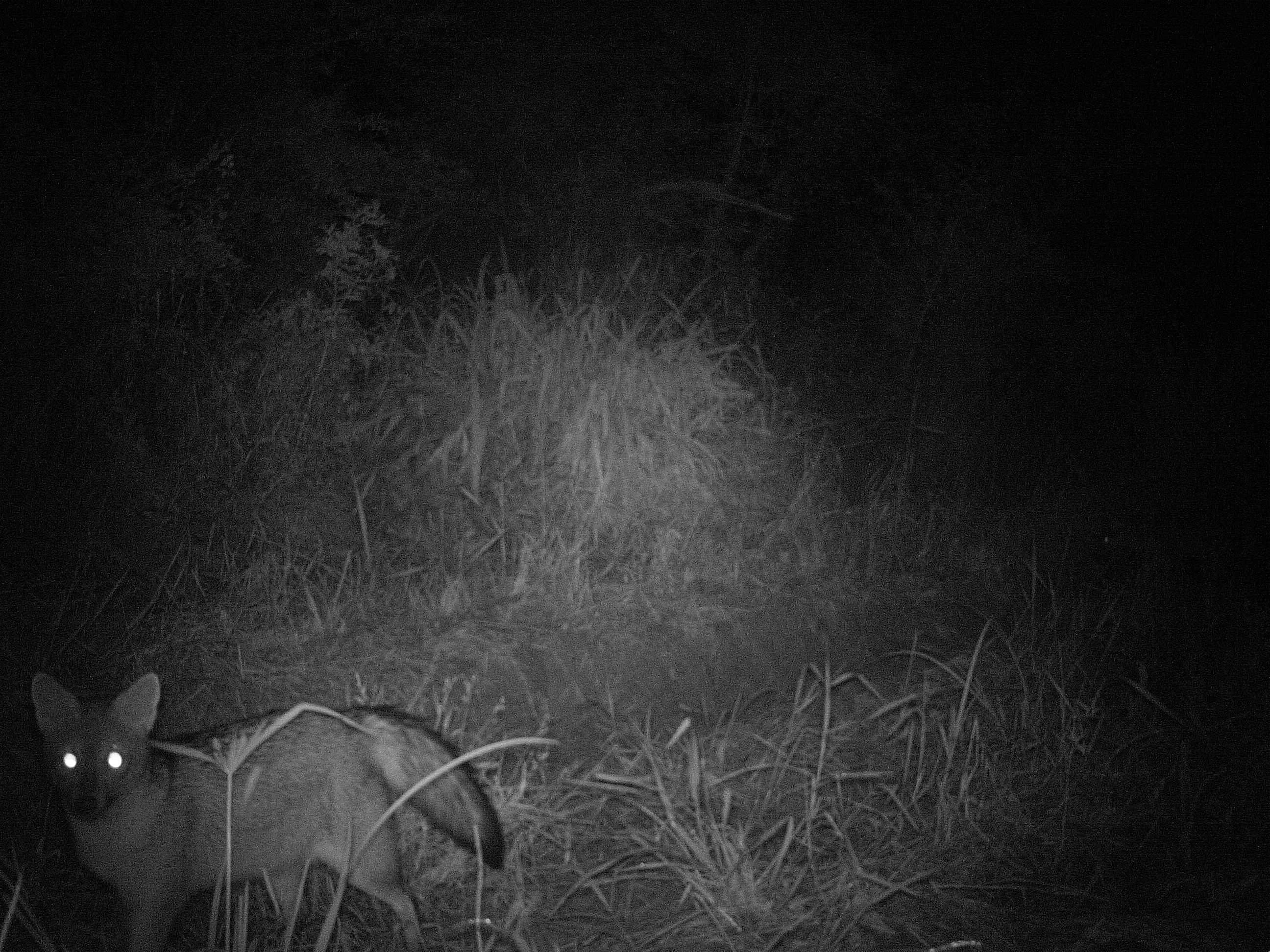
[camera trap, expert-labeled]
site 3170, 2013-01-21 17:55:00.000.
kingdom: Animalia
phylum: Chordata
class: Mammalia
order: Carnivora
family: Canidae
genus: Cerdocyon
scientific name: Cerdocyon thous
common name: crab-eating fox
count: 1